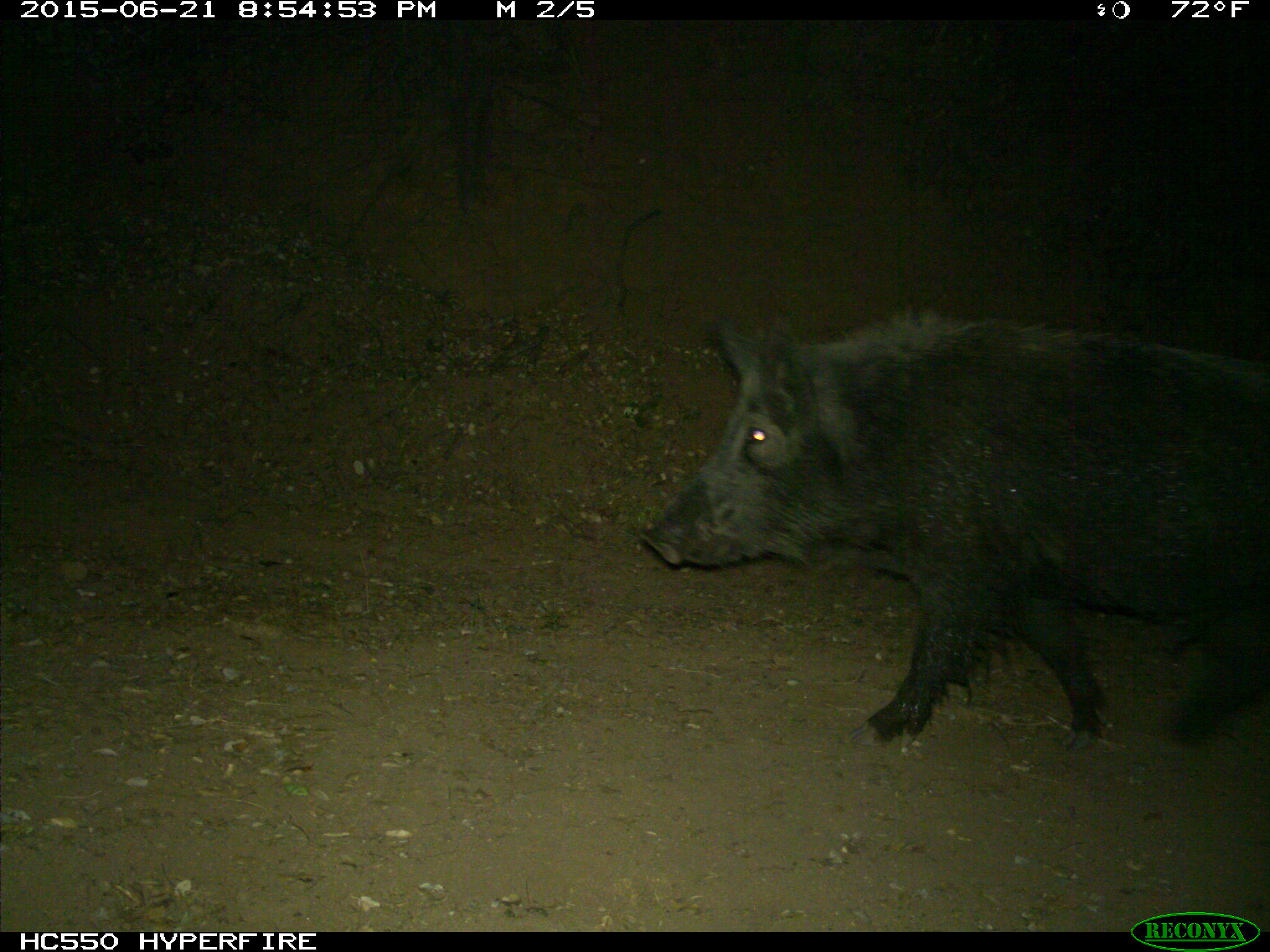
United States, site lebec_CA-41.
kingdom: Animalia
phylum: Chordata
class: Mammalia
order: Artiodactyla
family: Suidae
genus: Sus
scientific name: Sus scrofa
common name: wild boar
Sus scrofa (wild boar).